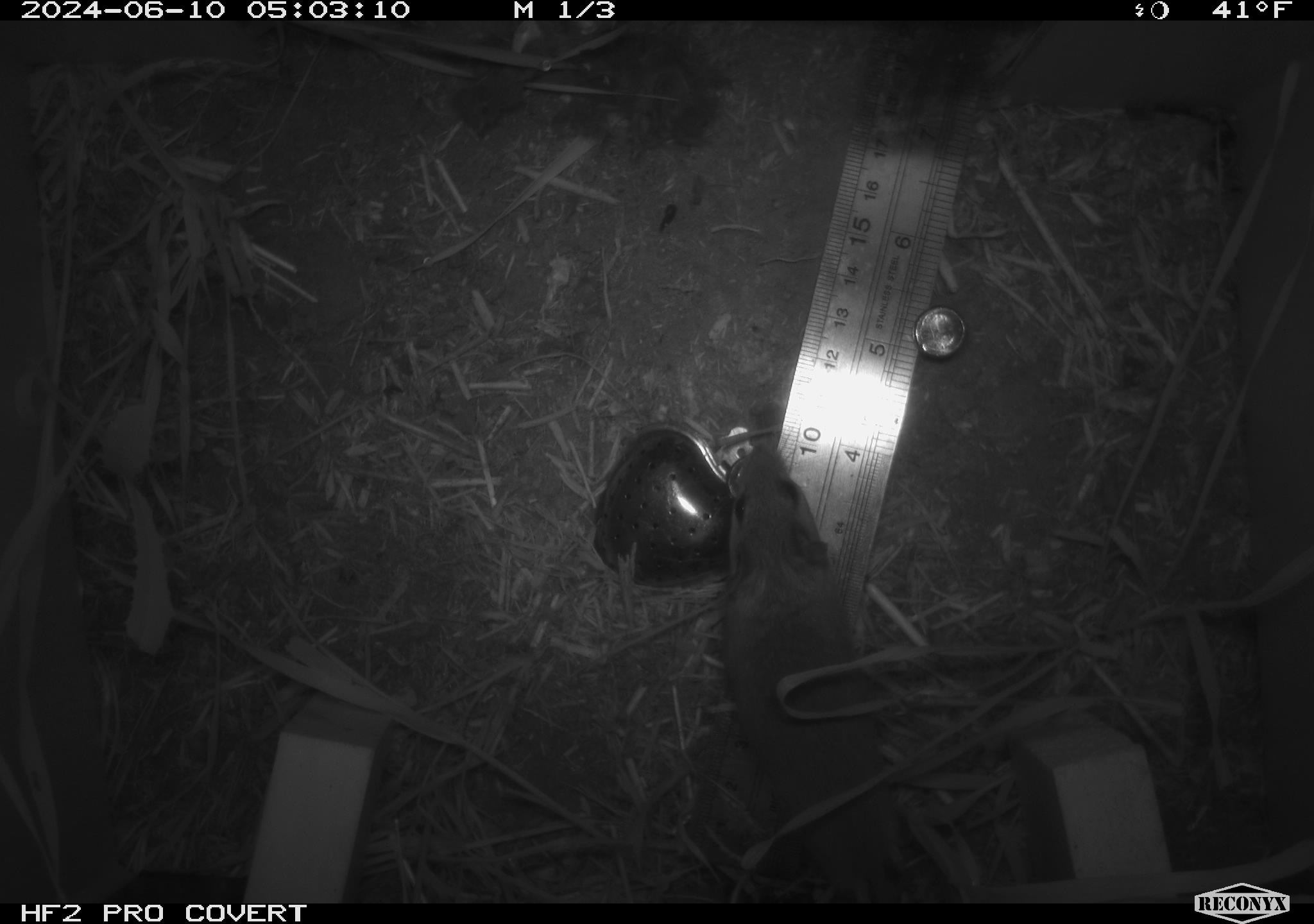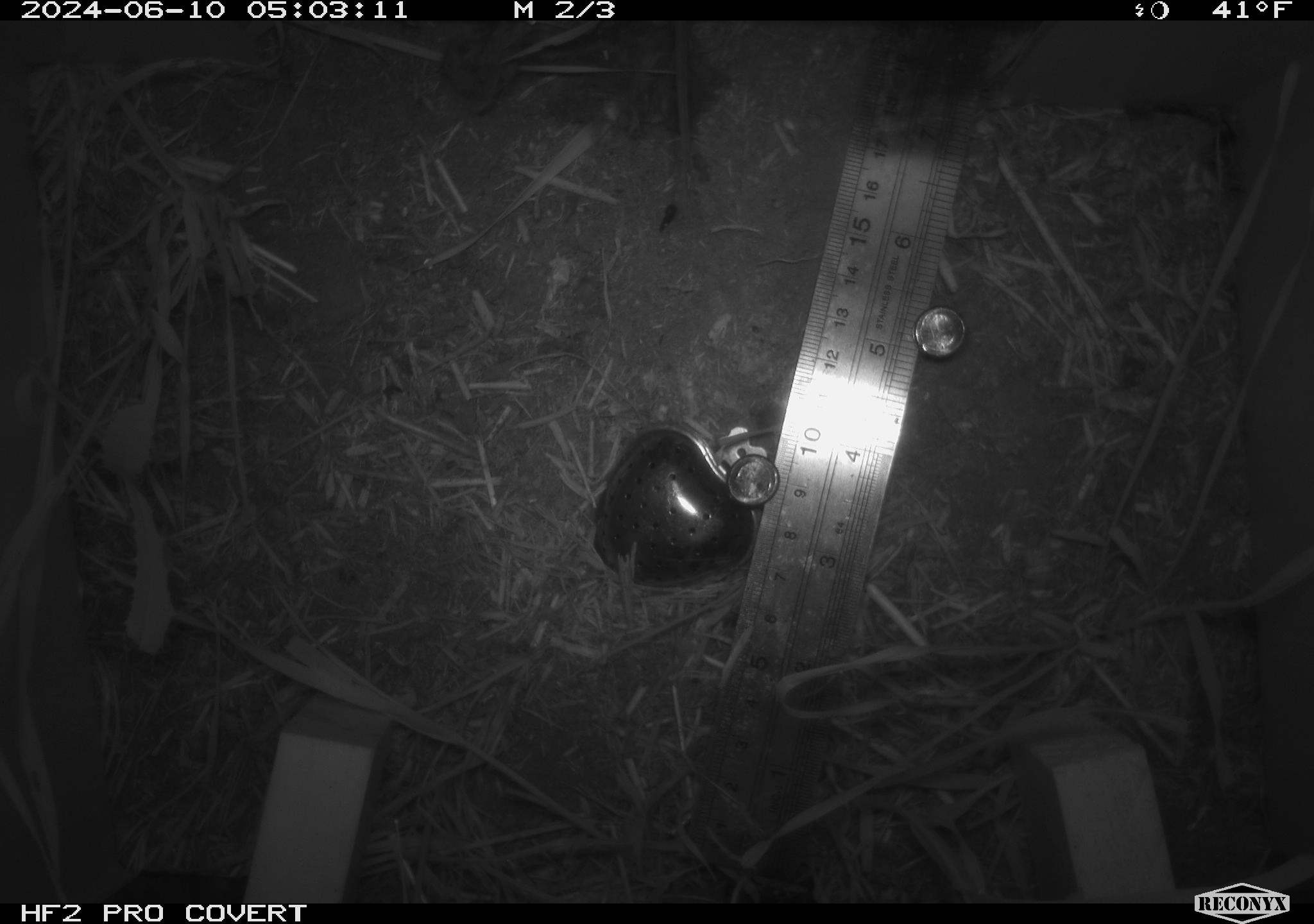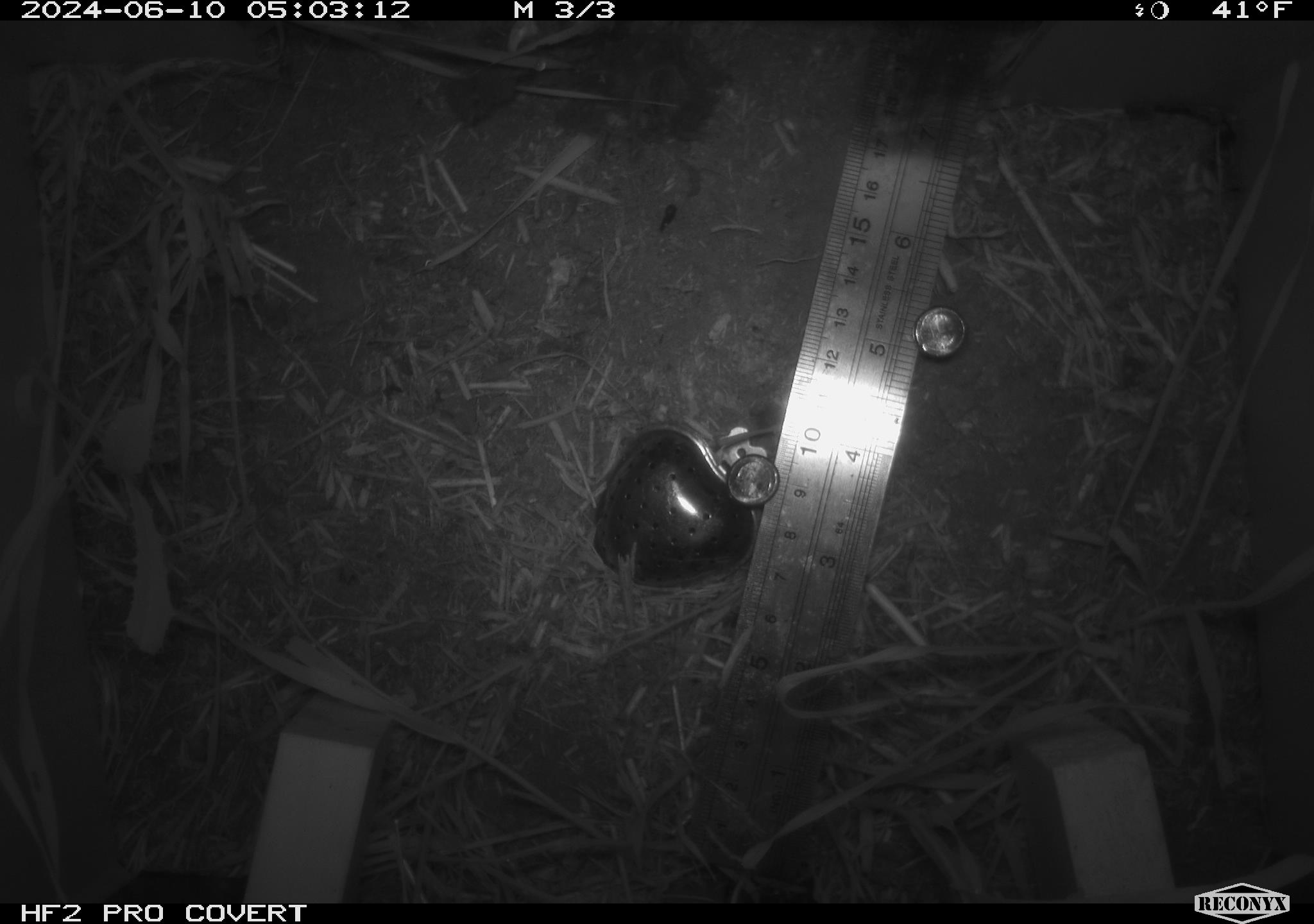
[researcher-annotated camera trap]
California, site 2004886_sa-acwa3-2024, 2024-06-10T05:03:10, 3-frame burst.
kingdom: Animalia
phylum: Chordata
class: Mammalia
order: Rodentia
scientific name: Rodentia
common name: mouse species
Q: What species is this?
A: Mouse species (Rodentia).